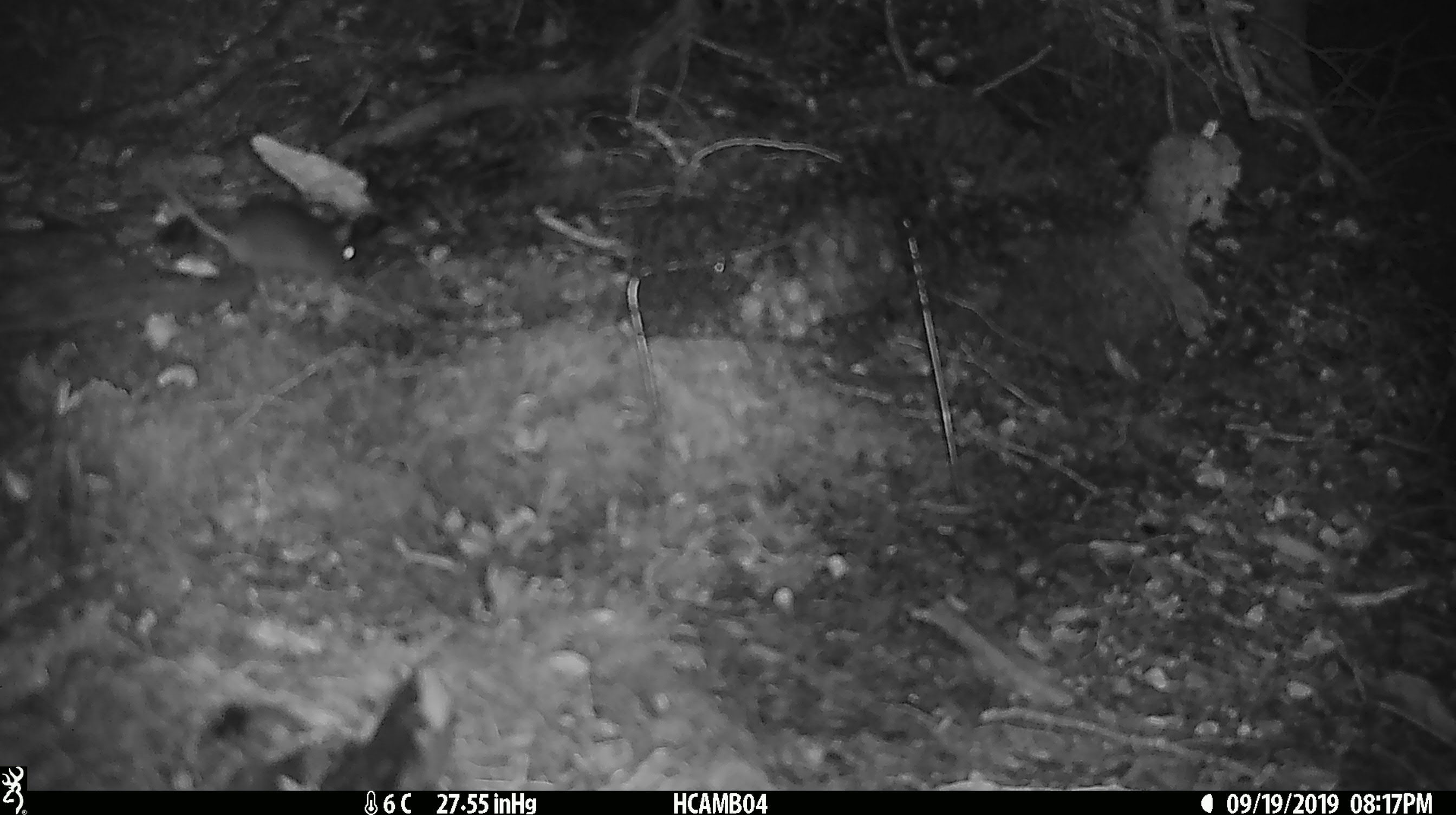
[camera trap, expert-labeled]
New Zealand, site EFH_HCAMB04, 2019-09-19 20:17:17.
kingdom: Animalia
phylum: Chordata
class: Mammalia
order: Rodentia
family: Muridae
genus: Mus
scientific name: Mus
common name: mouse